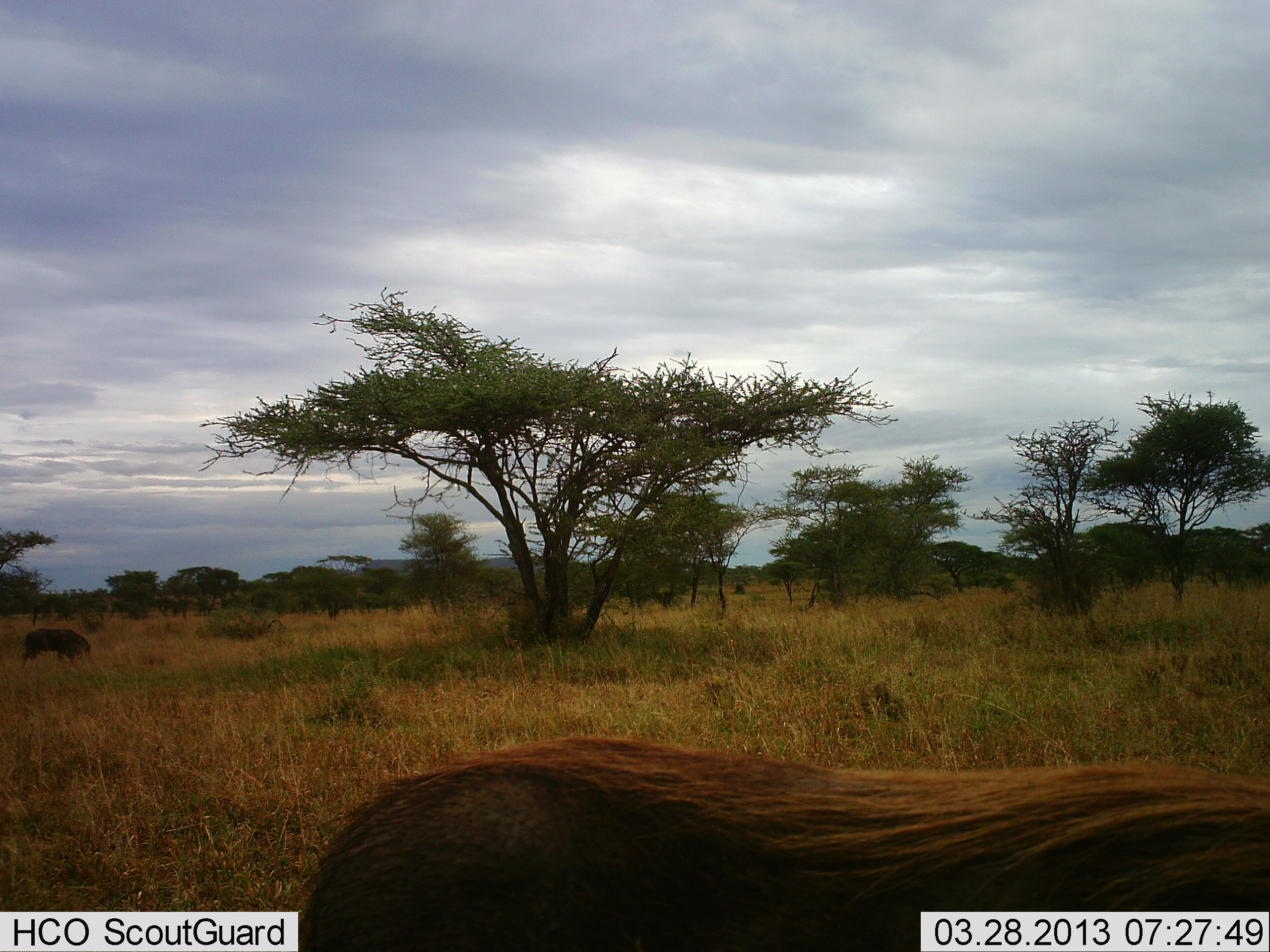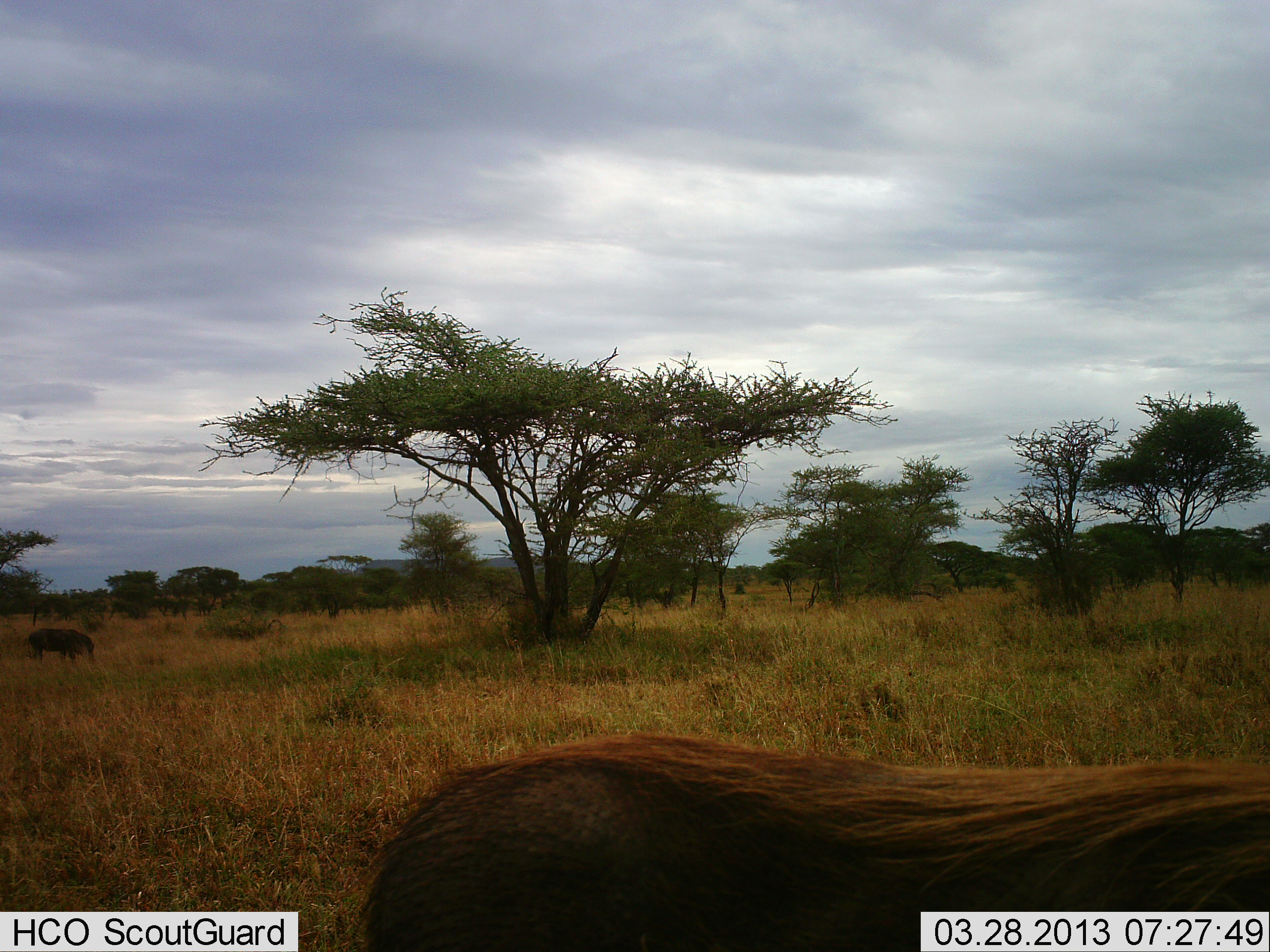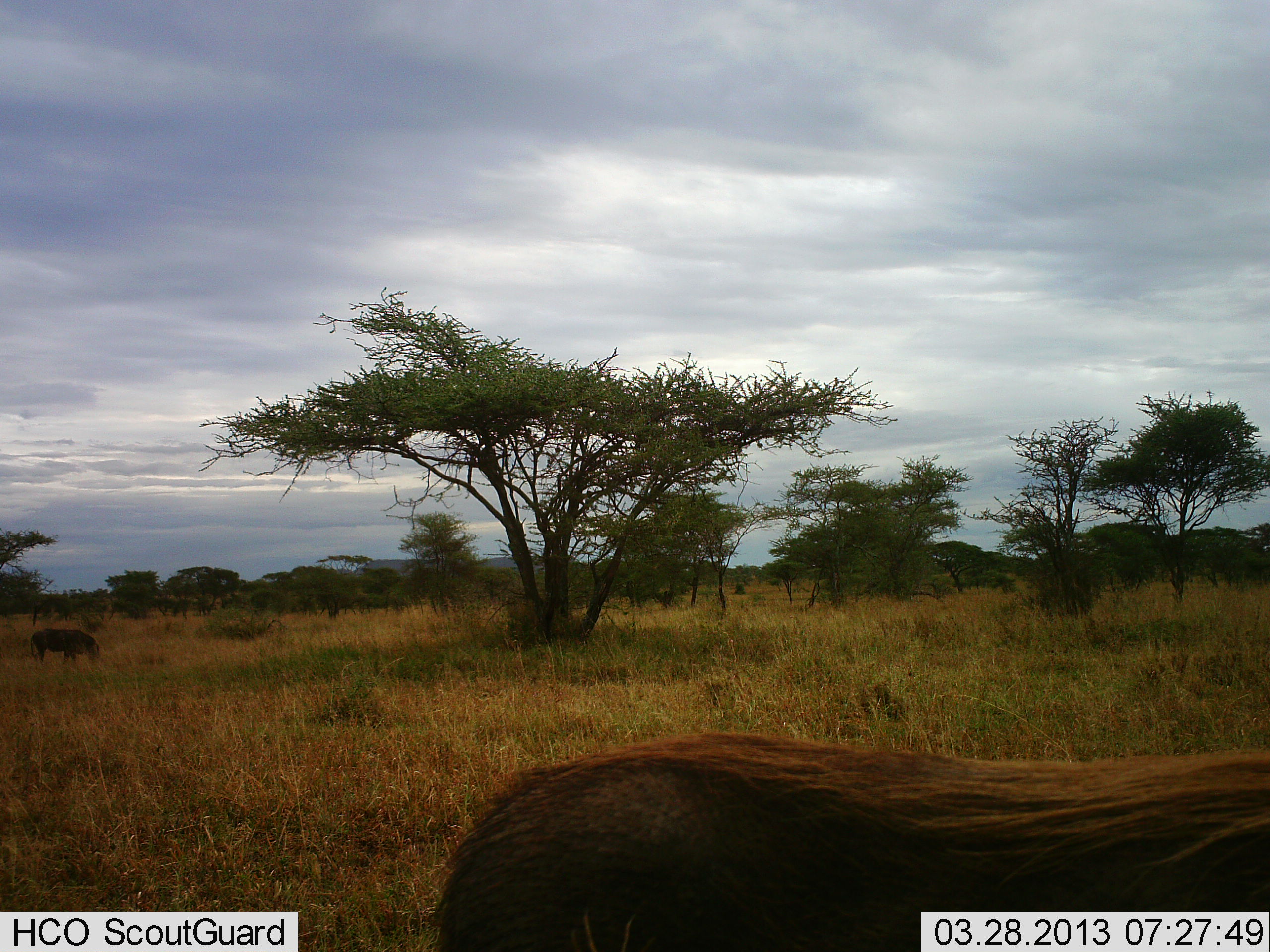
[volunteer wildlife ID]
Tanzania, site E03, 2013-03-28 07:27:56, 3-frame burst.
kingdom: Animalia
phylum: Chordata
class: Mammalia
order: Artiodactyla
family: Suidae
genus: Phacochoerus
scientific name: Phacochoerus africanus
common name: warthog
Warthog (Phacochoerus africanus), count 2. Behavior (volunteer vote fractions): standing 11%, resting 4%, moving 57%, interacting 4%. Young present (vote fraction): 0%. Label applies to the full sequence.